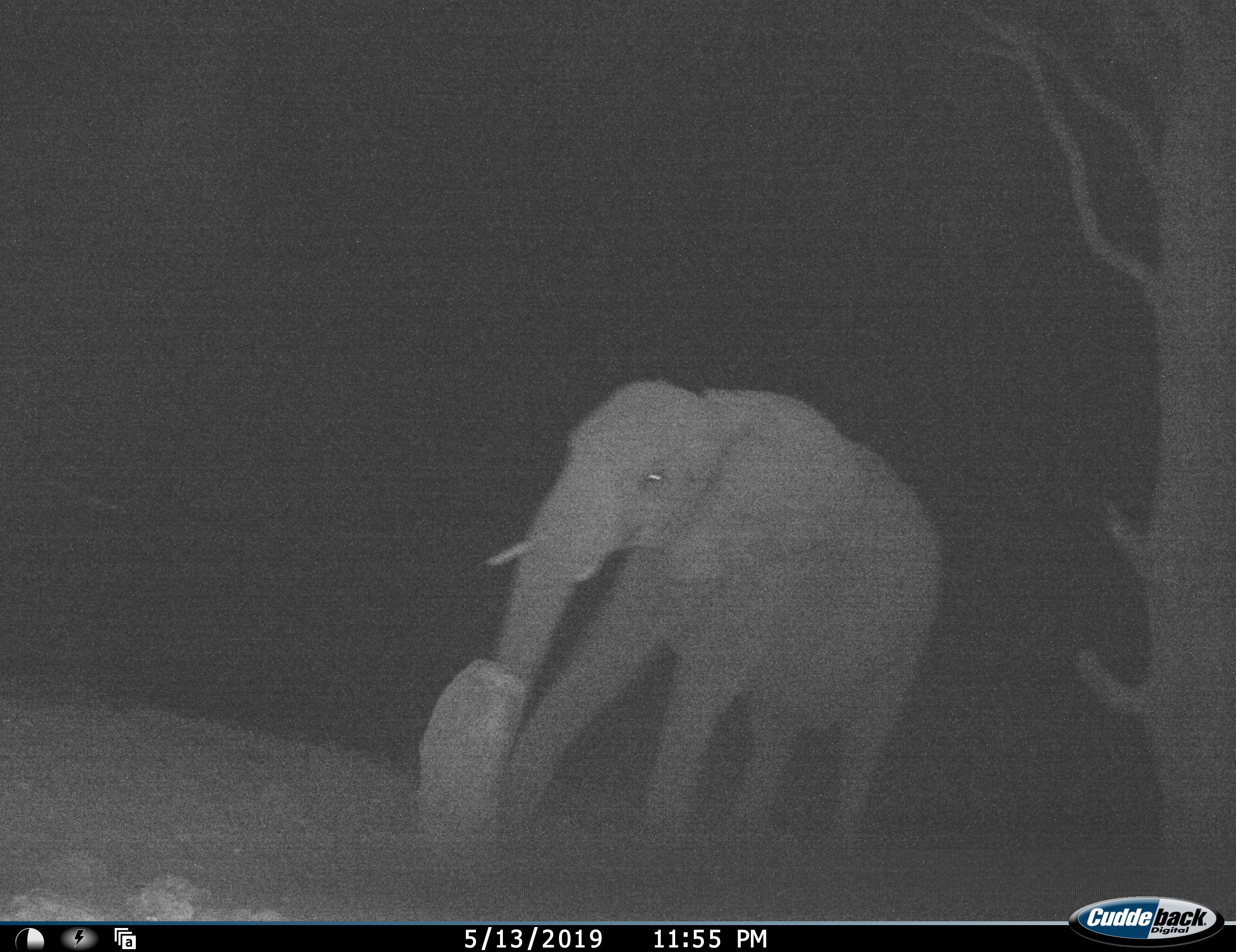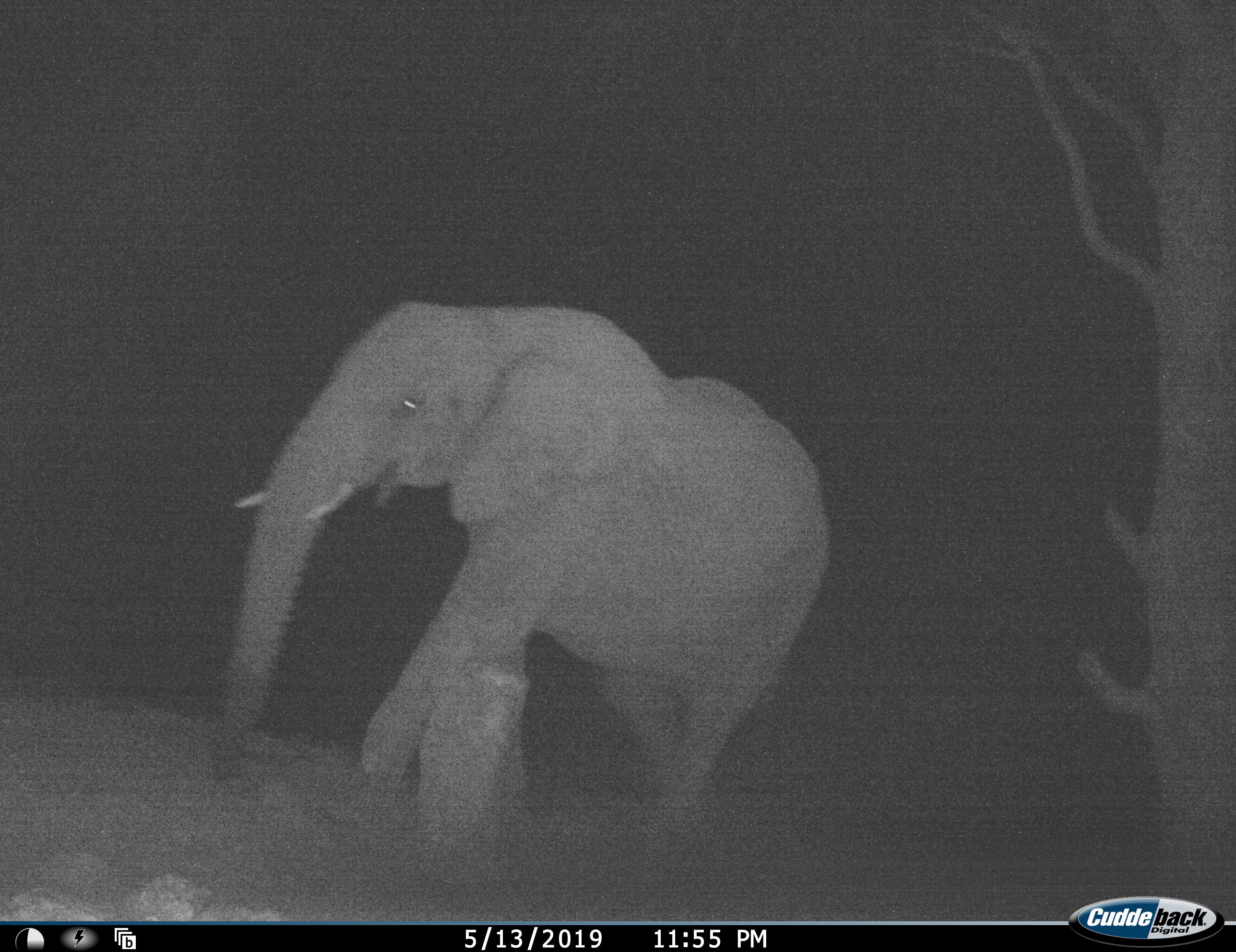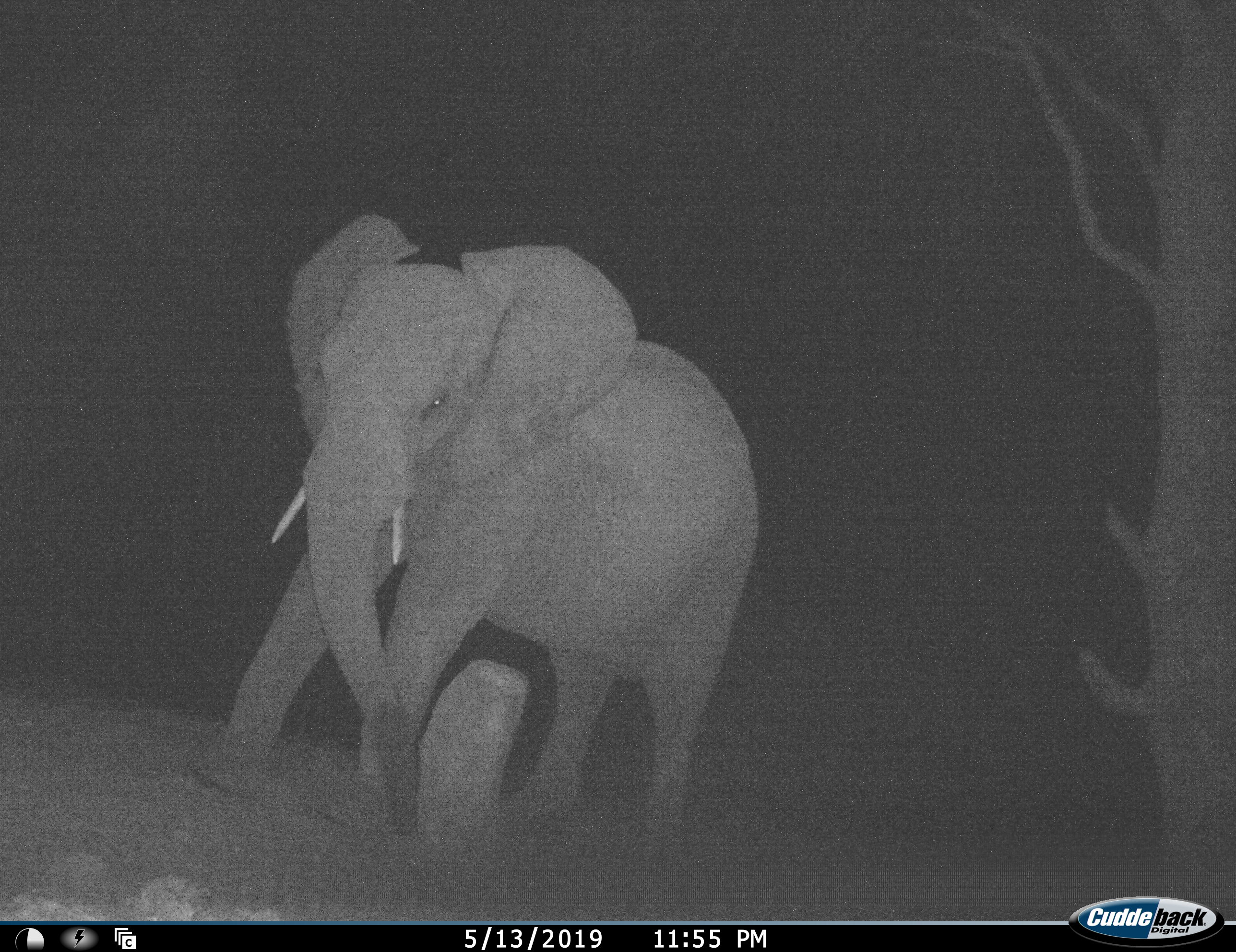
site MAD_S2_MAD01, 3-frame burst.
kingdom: Animalia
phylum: Chordata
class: Mammalia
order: Proboscidea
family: Elephantidae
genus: Loxodonta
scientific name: Loxodonta africana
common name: african bush elephant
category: elephant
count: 1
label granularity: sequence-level